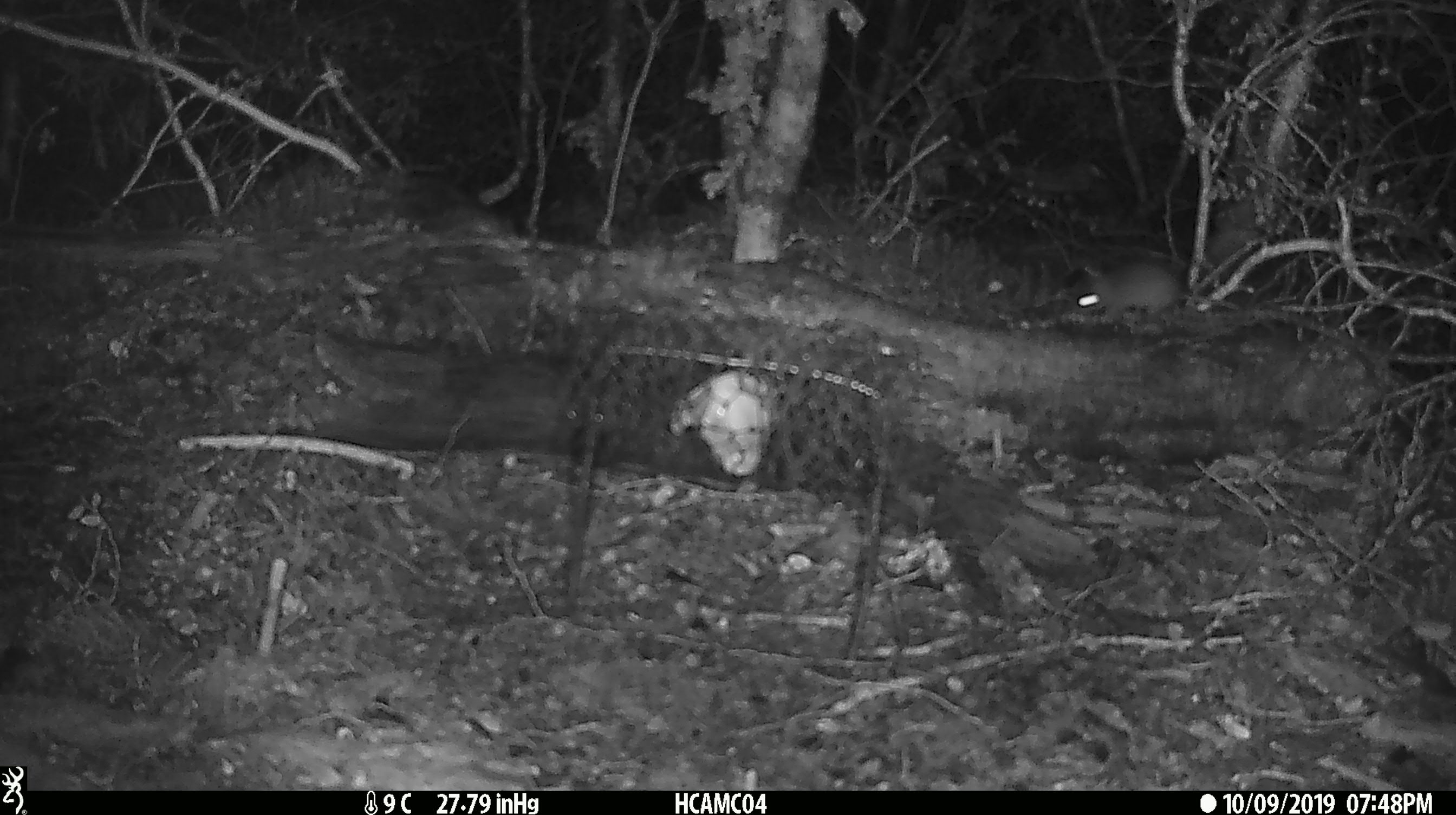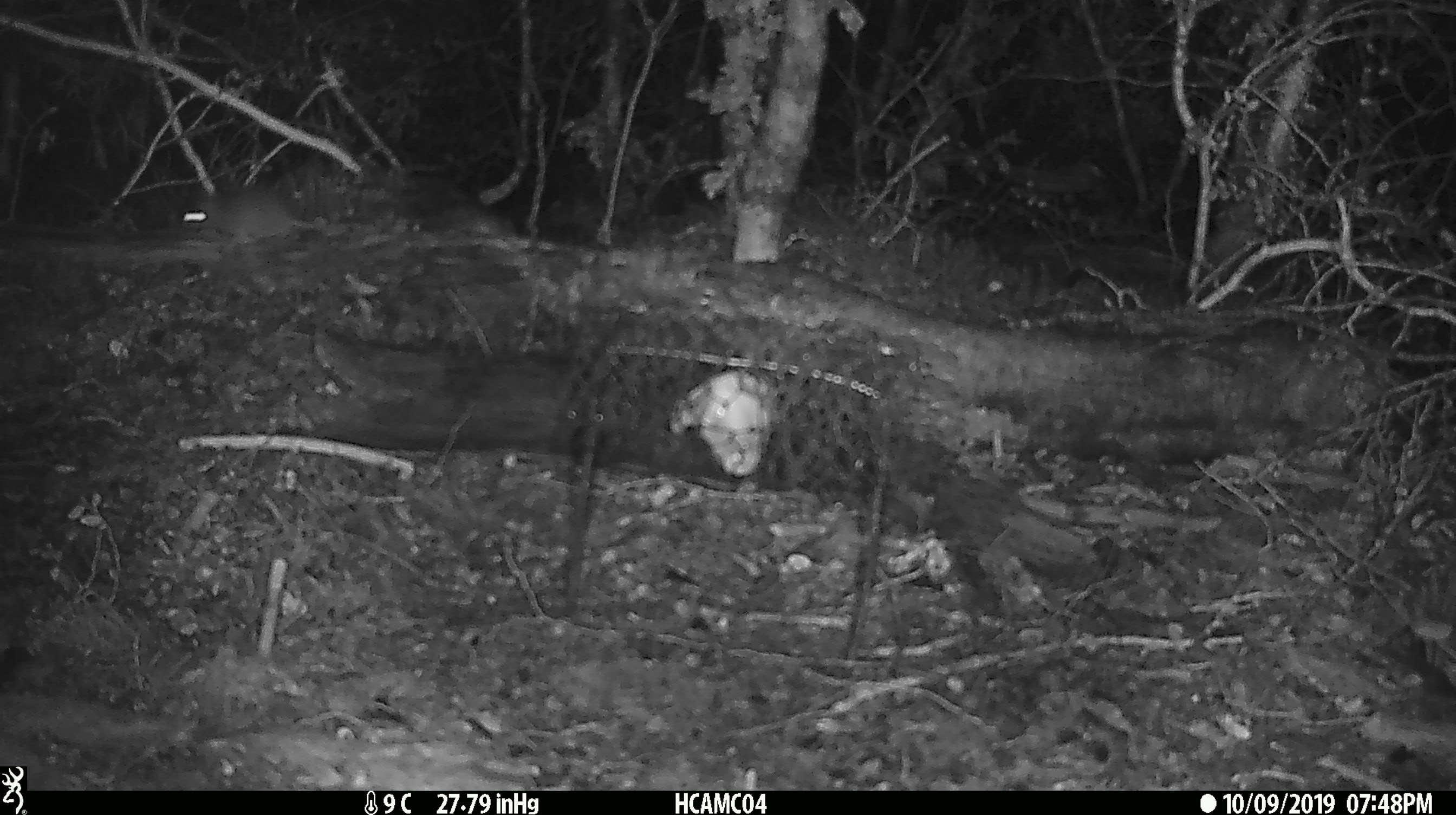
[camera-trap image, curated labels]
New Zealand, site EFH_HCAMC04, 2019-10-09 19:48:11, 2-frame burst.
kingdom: Animalia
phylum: Chordata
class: Mammalia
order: Rodentia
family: Muridae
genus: Mus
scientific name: Mus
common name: mouse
Mouse (Mus).